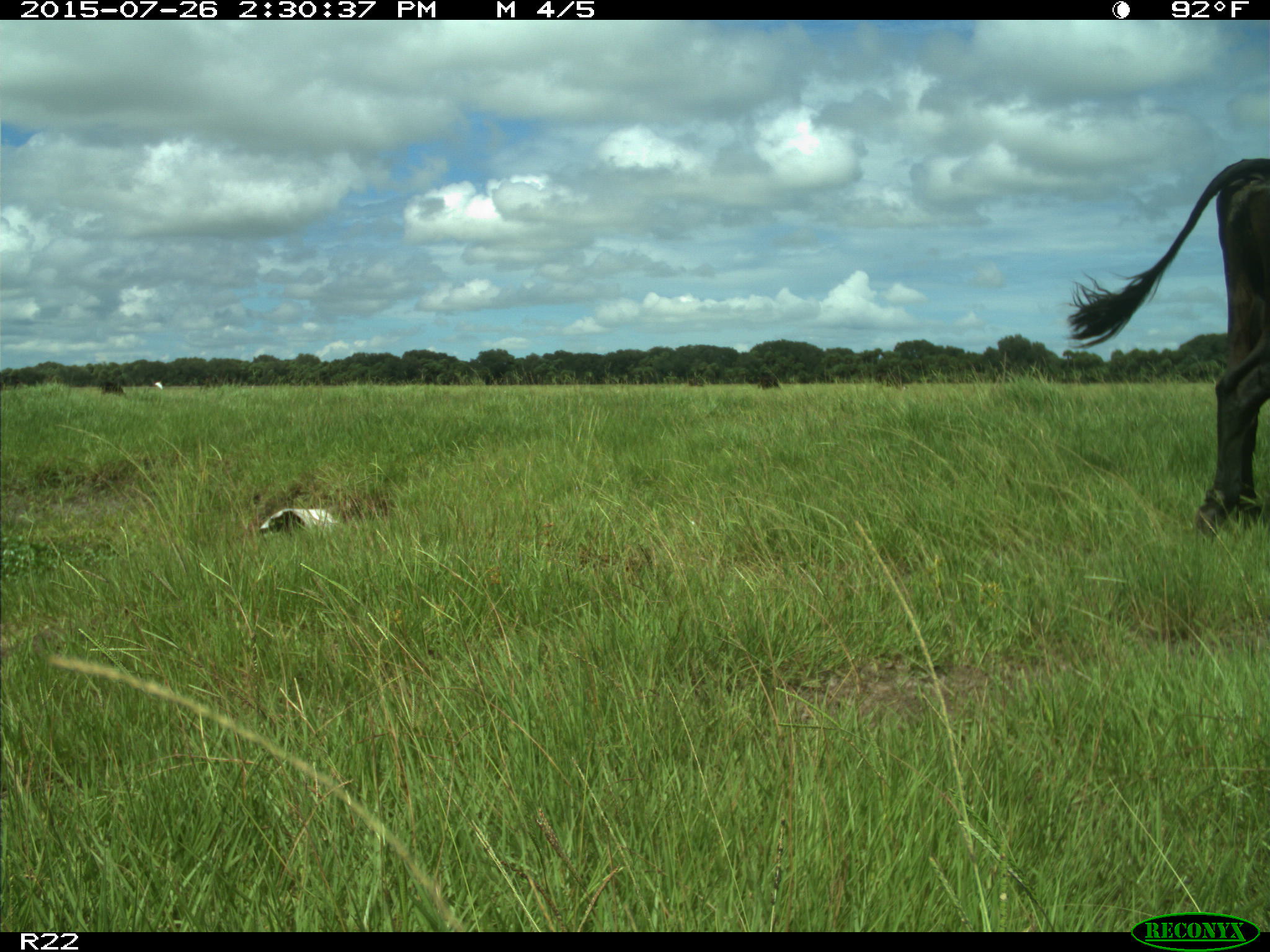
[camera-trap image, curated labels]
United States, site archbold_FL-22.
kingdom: Animalia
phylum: Chordata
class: Mammalia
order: Artiodactyla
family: Bovidae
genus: Bos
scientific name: Bos taurus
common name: domestic cow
Bos taurus (domestic cow).